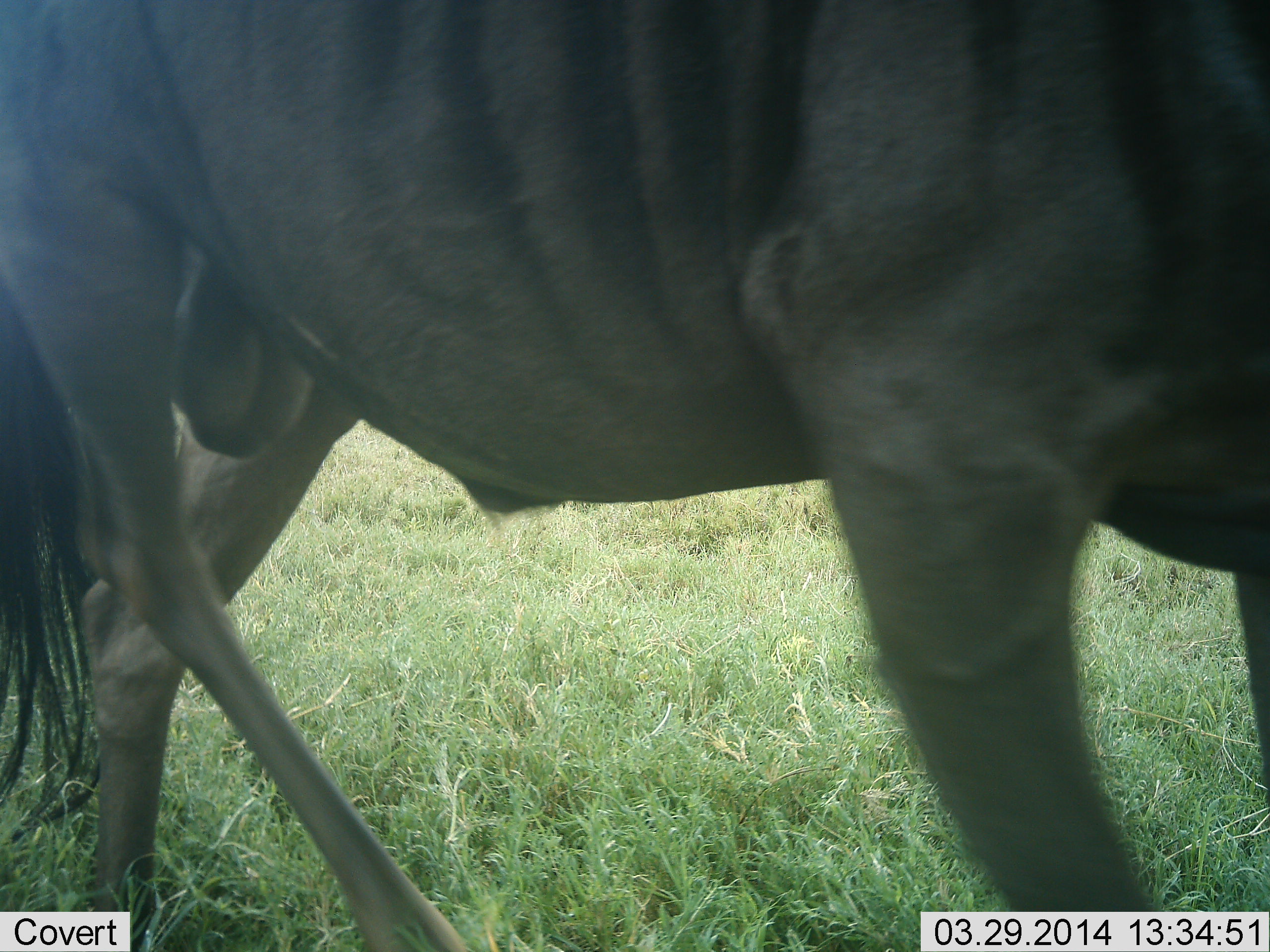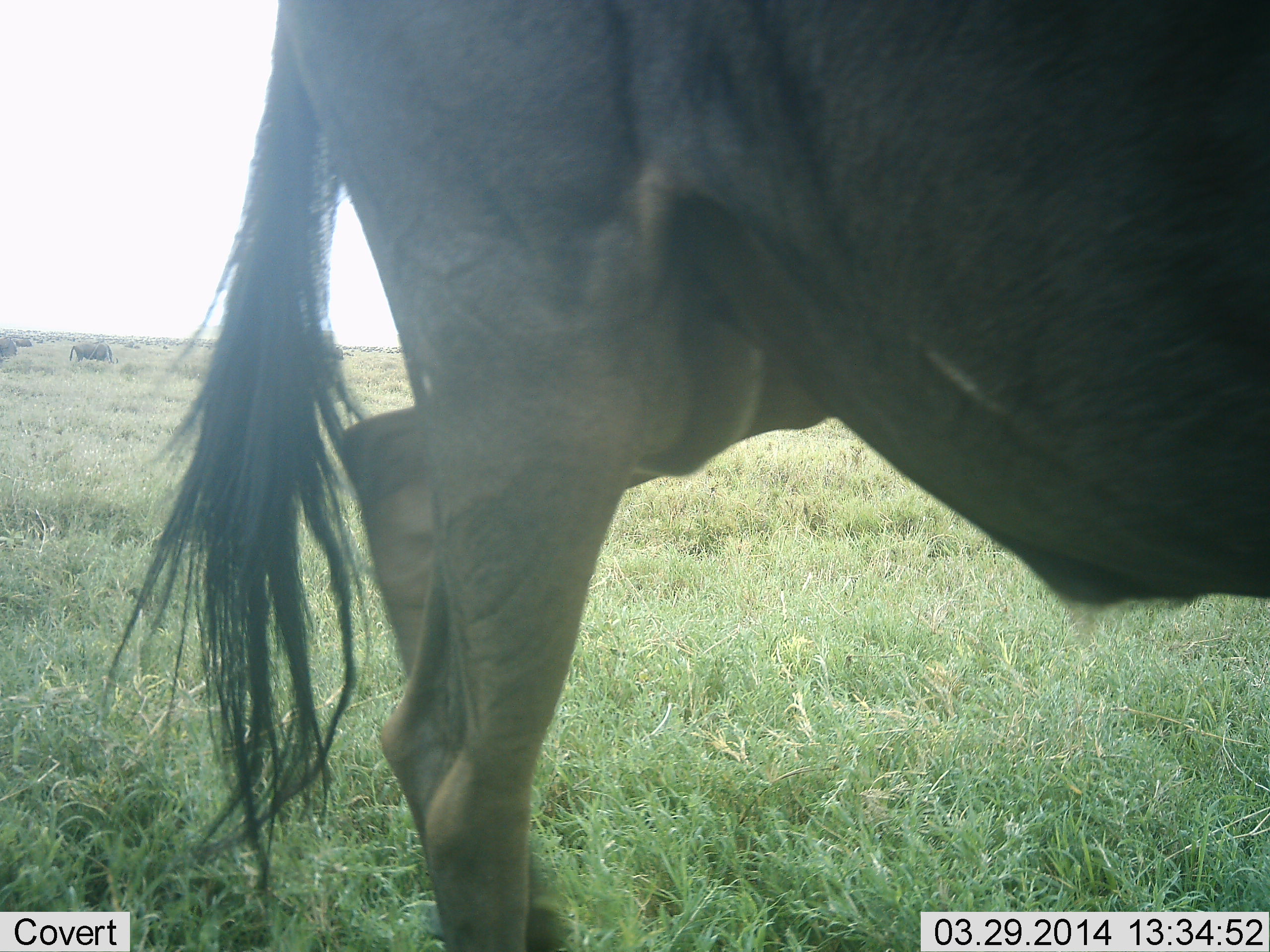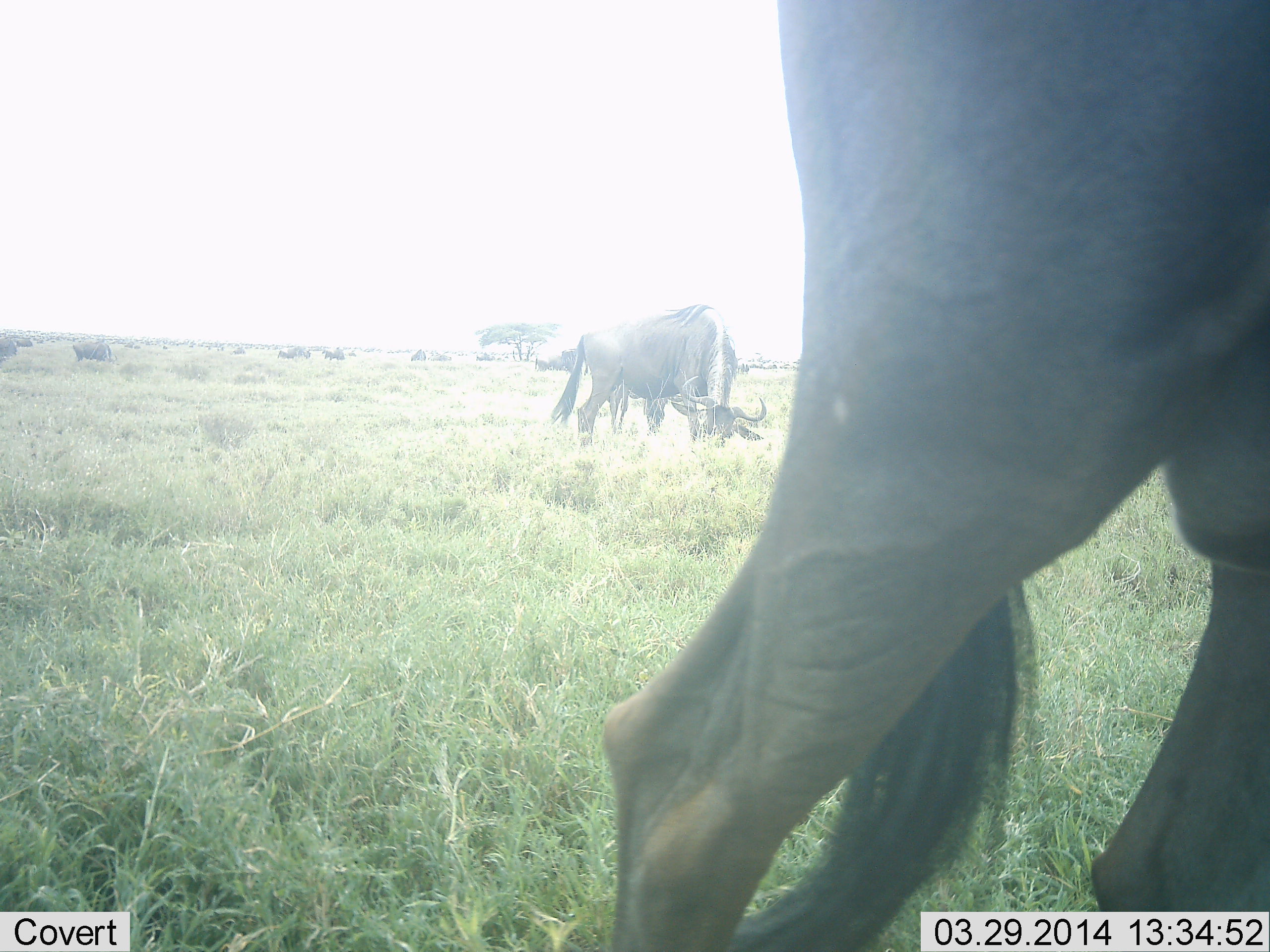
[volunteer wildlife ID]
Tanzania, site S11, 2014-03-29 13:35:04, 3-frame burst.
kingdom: Animalia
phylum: Chordata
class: Mammalia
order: Artiodactyla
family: Bovidae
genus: Connochaetes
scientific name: Connochaetes taurinus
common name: blue wildebeest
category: wildebeest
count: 4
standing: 50%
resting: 10%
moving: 50%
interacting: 0%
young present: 0%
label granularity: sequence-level